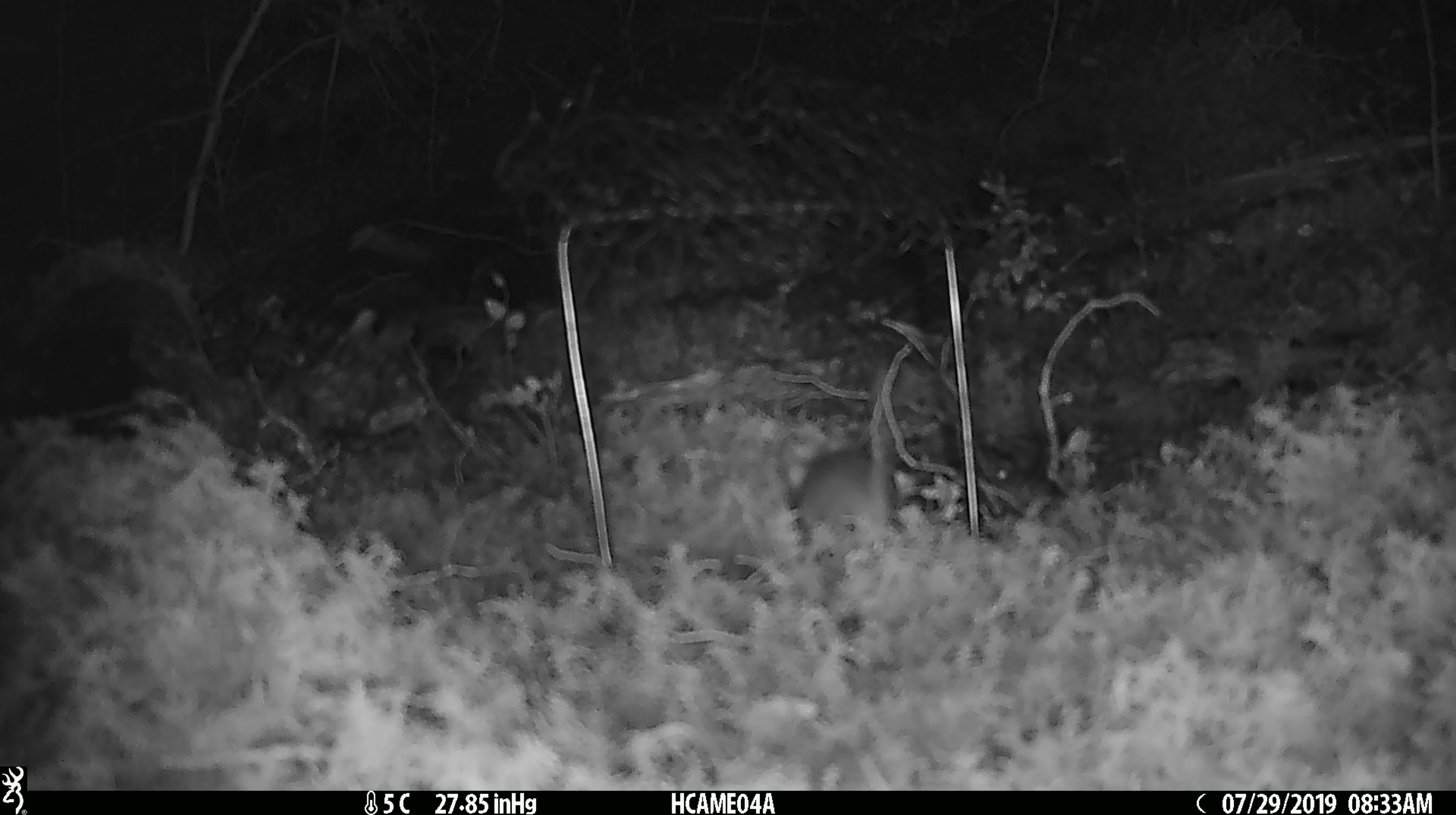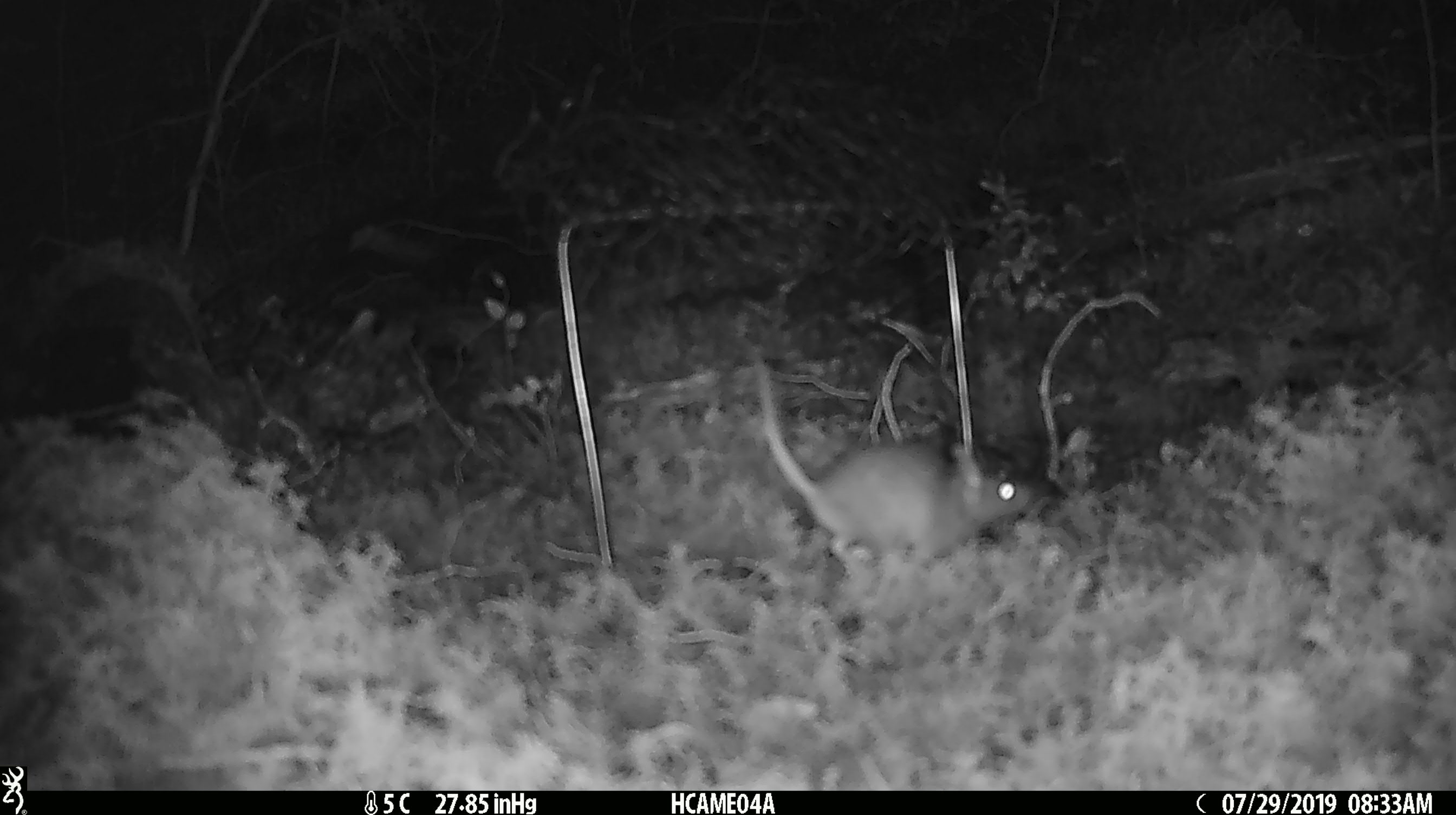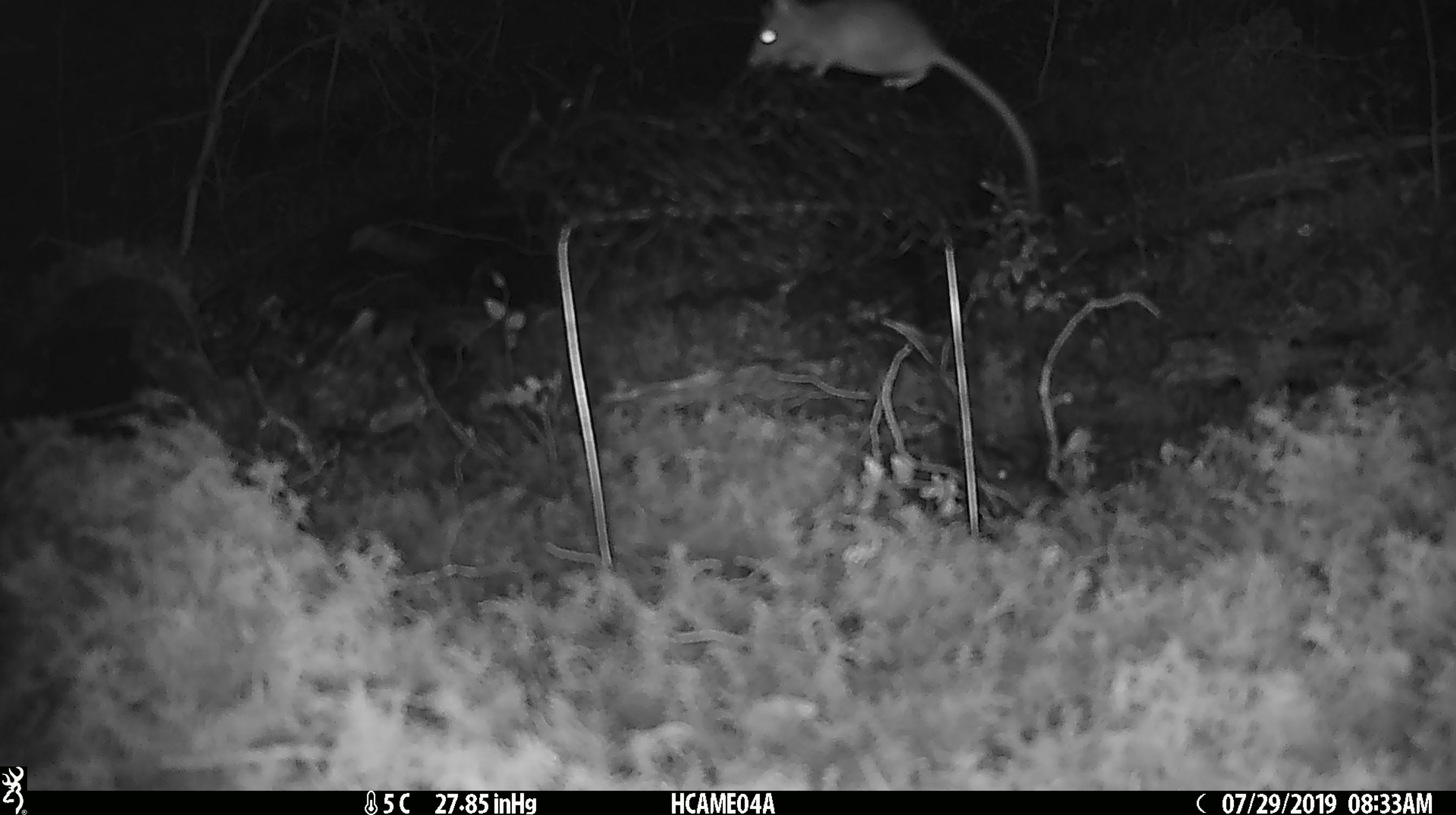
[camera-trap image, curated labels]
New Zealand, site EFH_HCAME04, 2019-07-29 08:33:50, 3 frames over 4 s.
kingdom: Animalia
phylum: Chordata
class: Mammalia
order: Rodentia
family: Muridae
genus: Mus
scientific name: Mus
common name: mouse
Mouse (Mus).